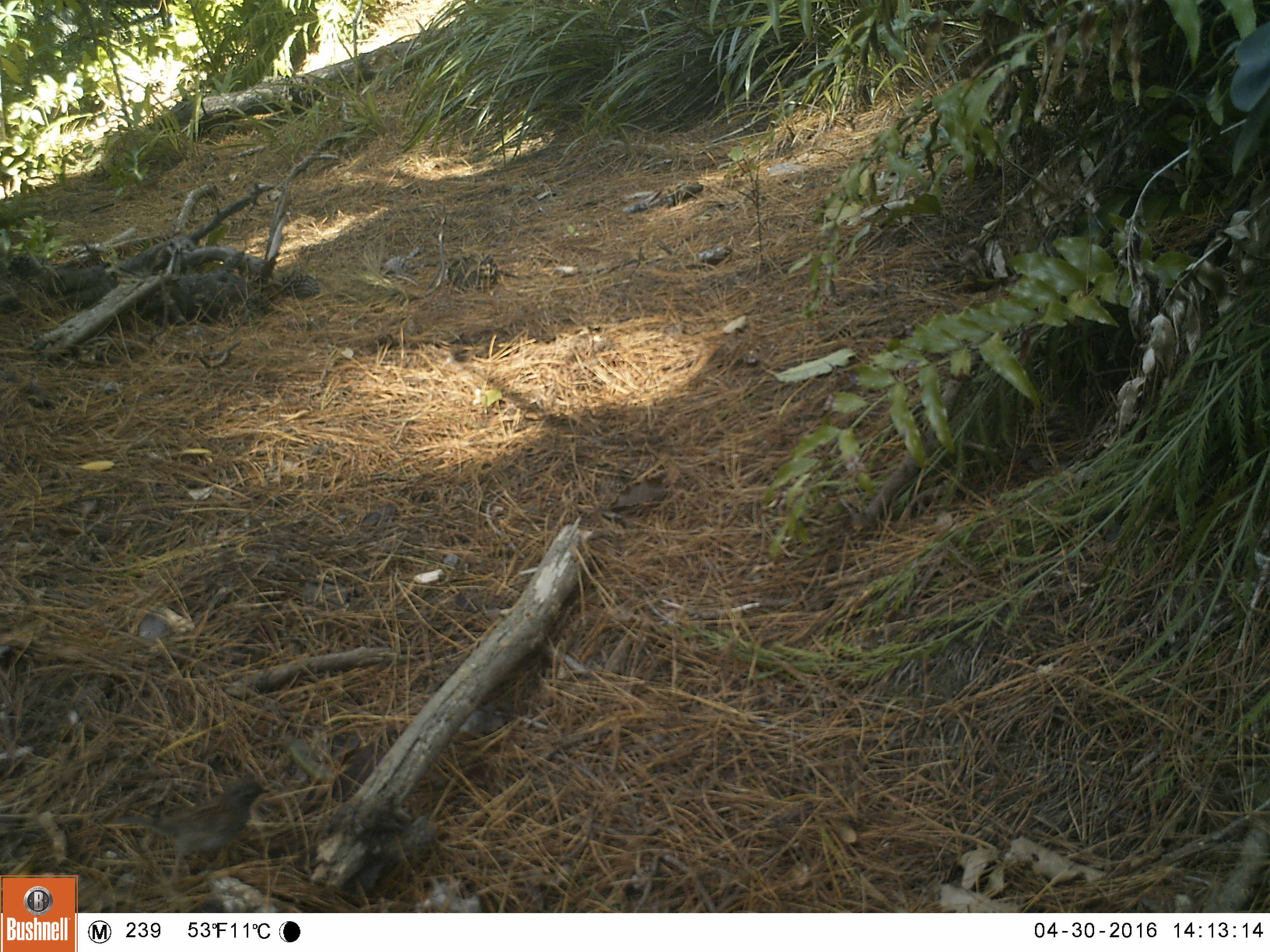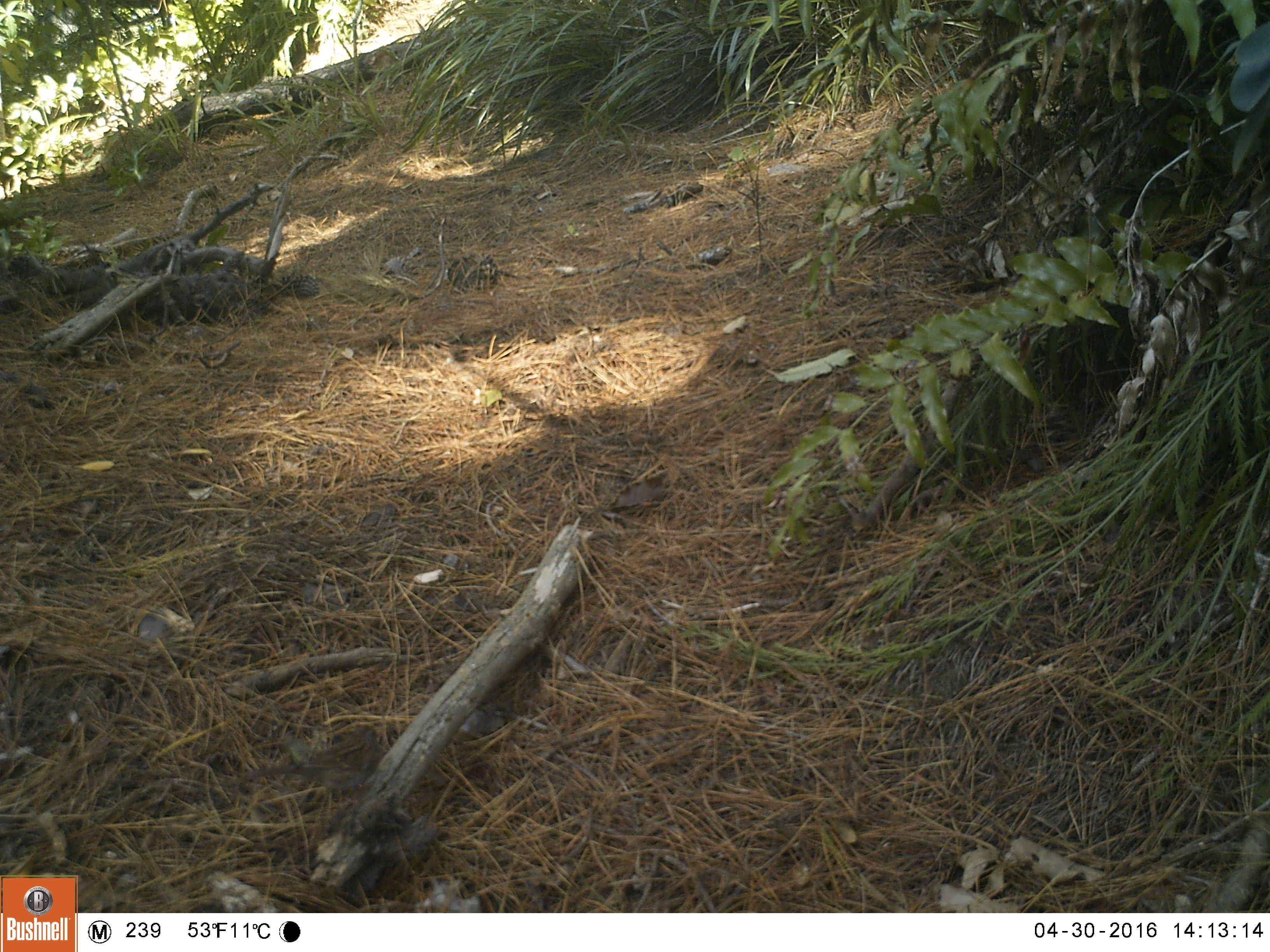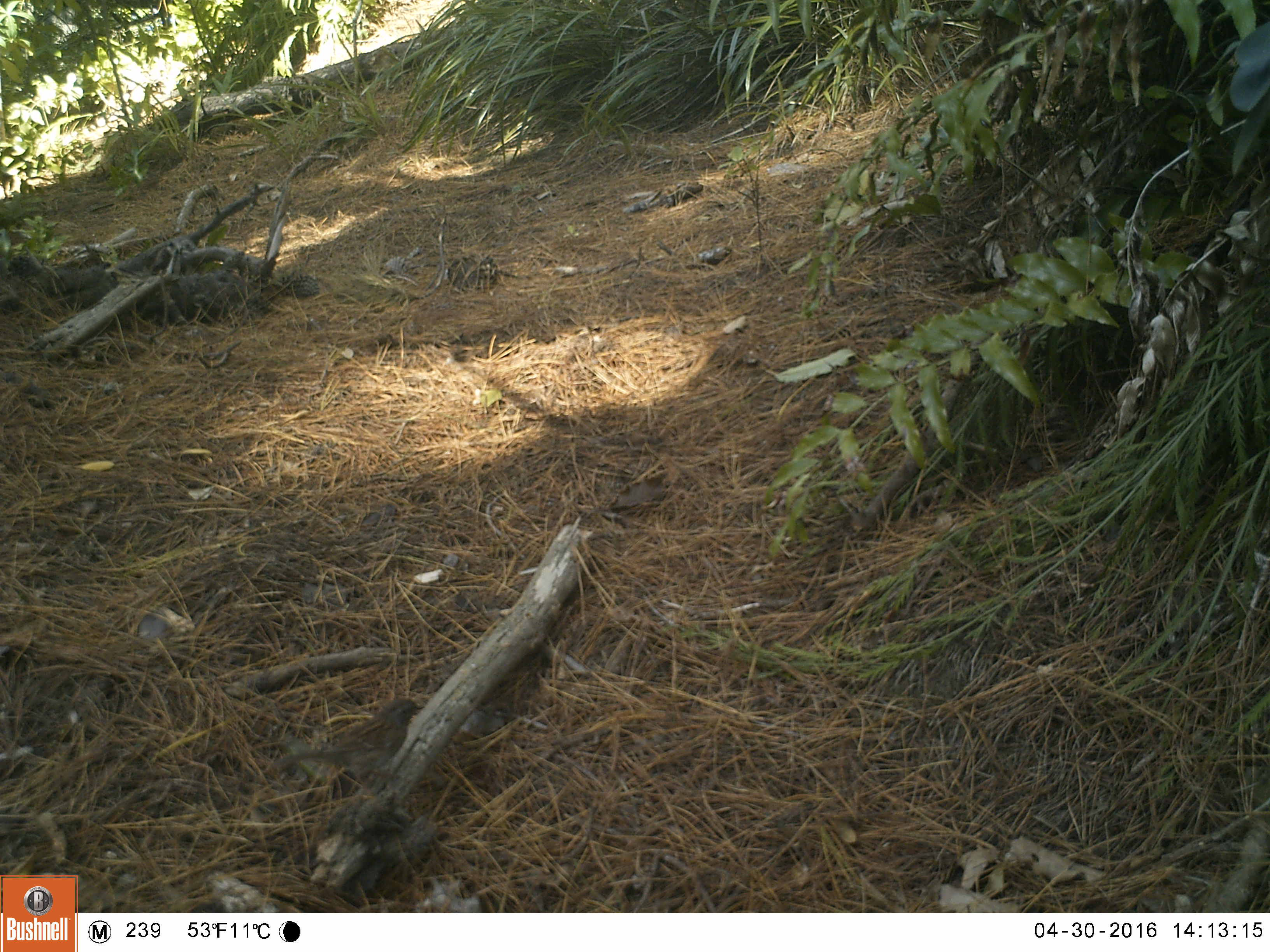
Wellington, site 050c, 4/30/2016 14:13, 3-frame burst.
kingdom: Animalia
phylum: Chordata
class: Aves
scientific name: Aves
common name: bird